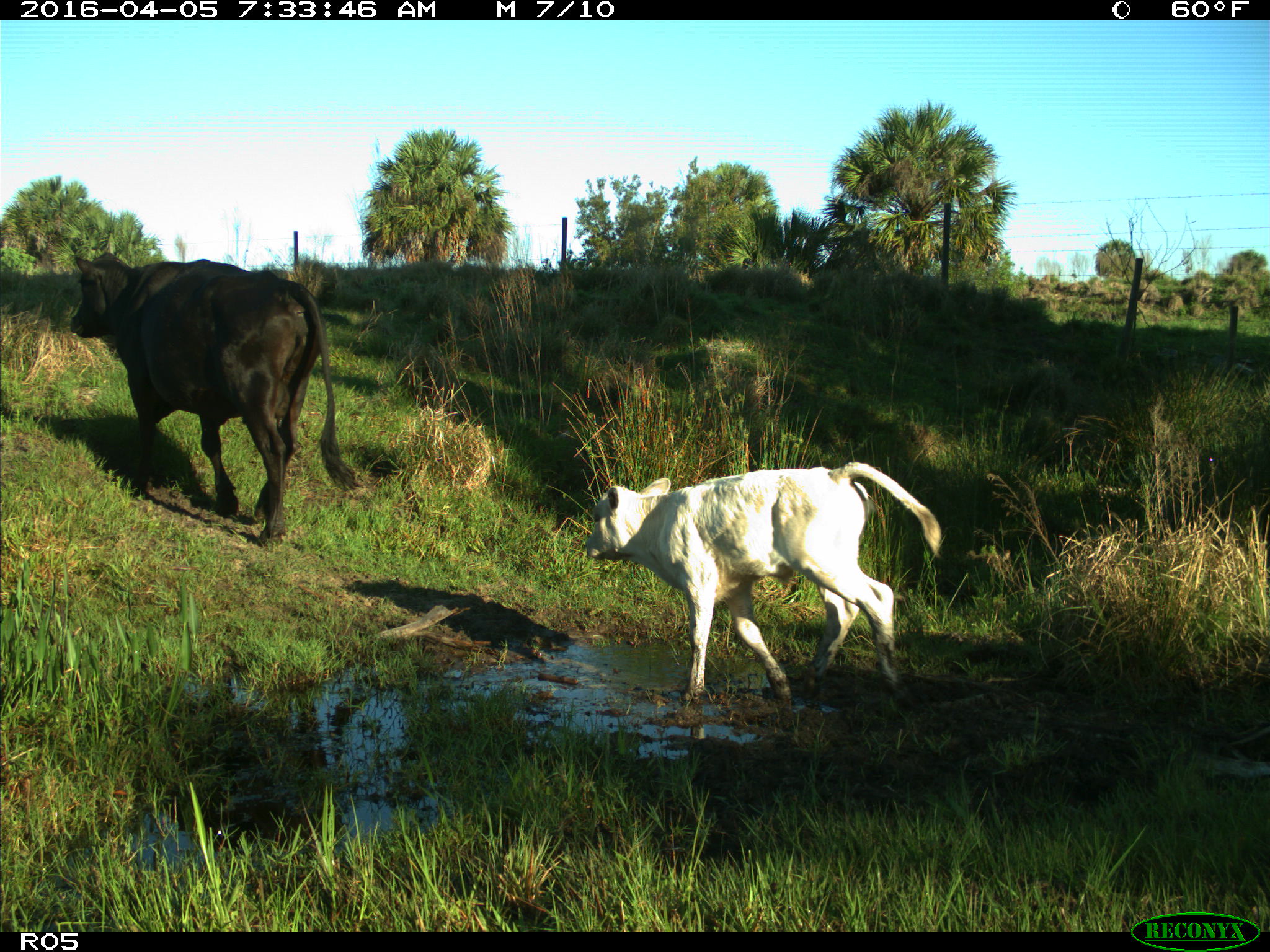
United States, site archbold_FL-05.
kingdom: Animalia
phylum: Chordata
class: Mammalia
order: Artiodactyla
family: Bovidae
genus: Bos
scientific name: Bos taurus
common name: domestic cow